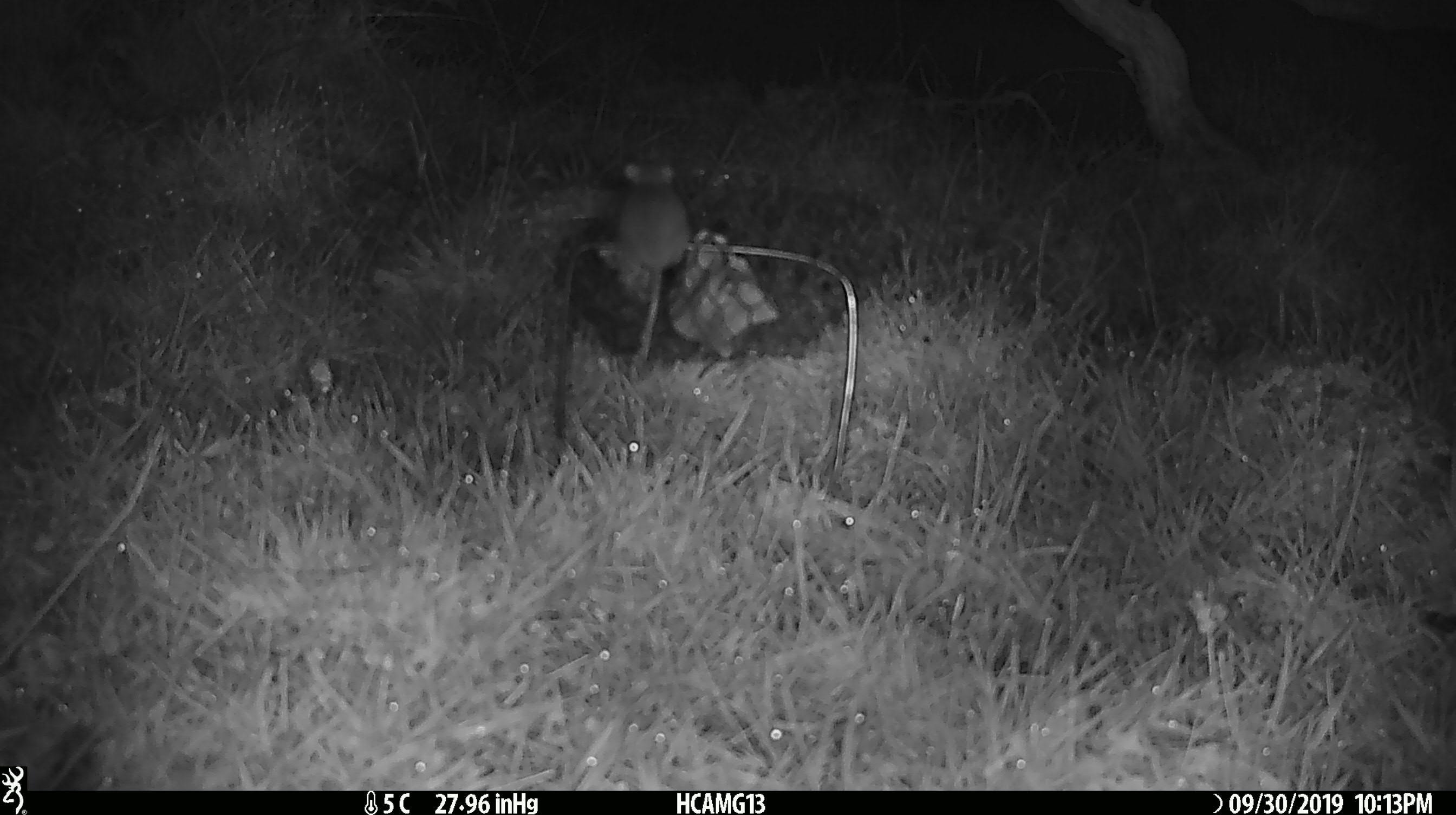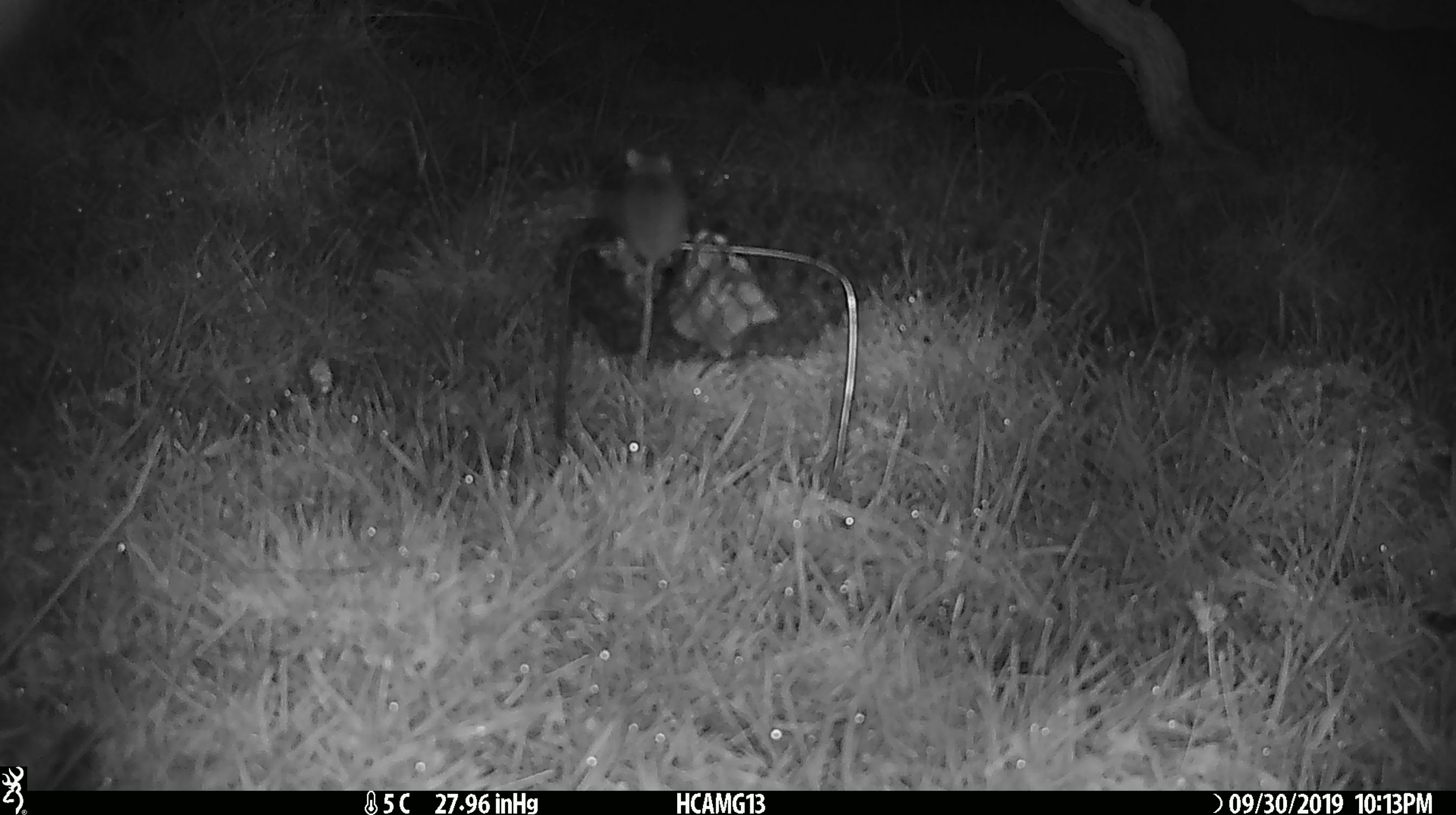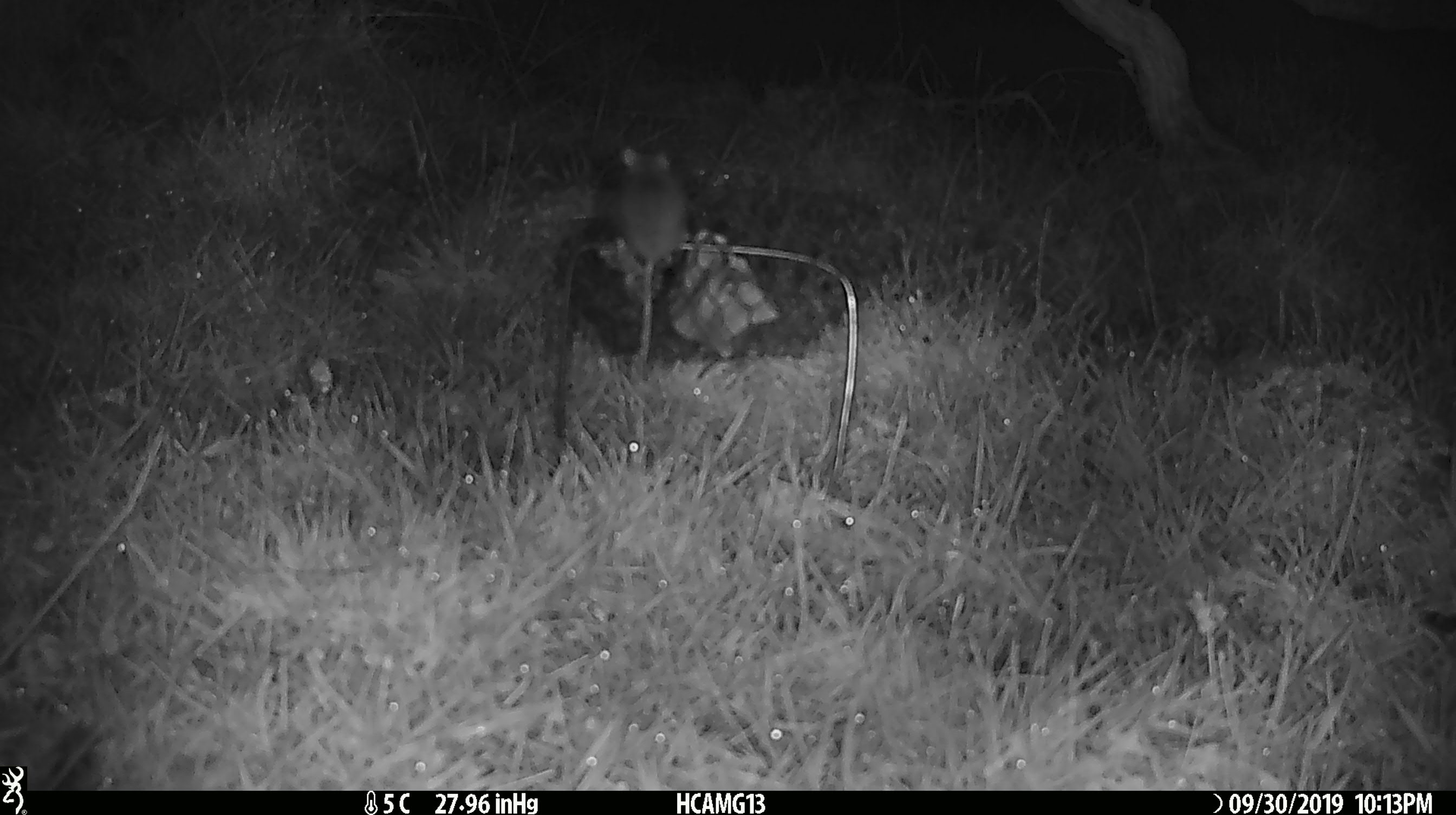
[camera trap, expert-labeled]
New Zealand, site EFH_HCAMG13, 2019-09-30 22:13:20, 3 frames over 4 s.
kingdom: Animalia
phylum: Chordata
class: Mammalia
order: Rodentia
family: Muridae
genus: Mus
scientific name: Mus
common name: mouse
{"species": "mouse (Mus)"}